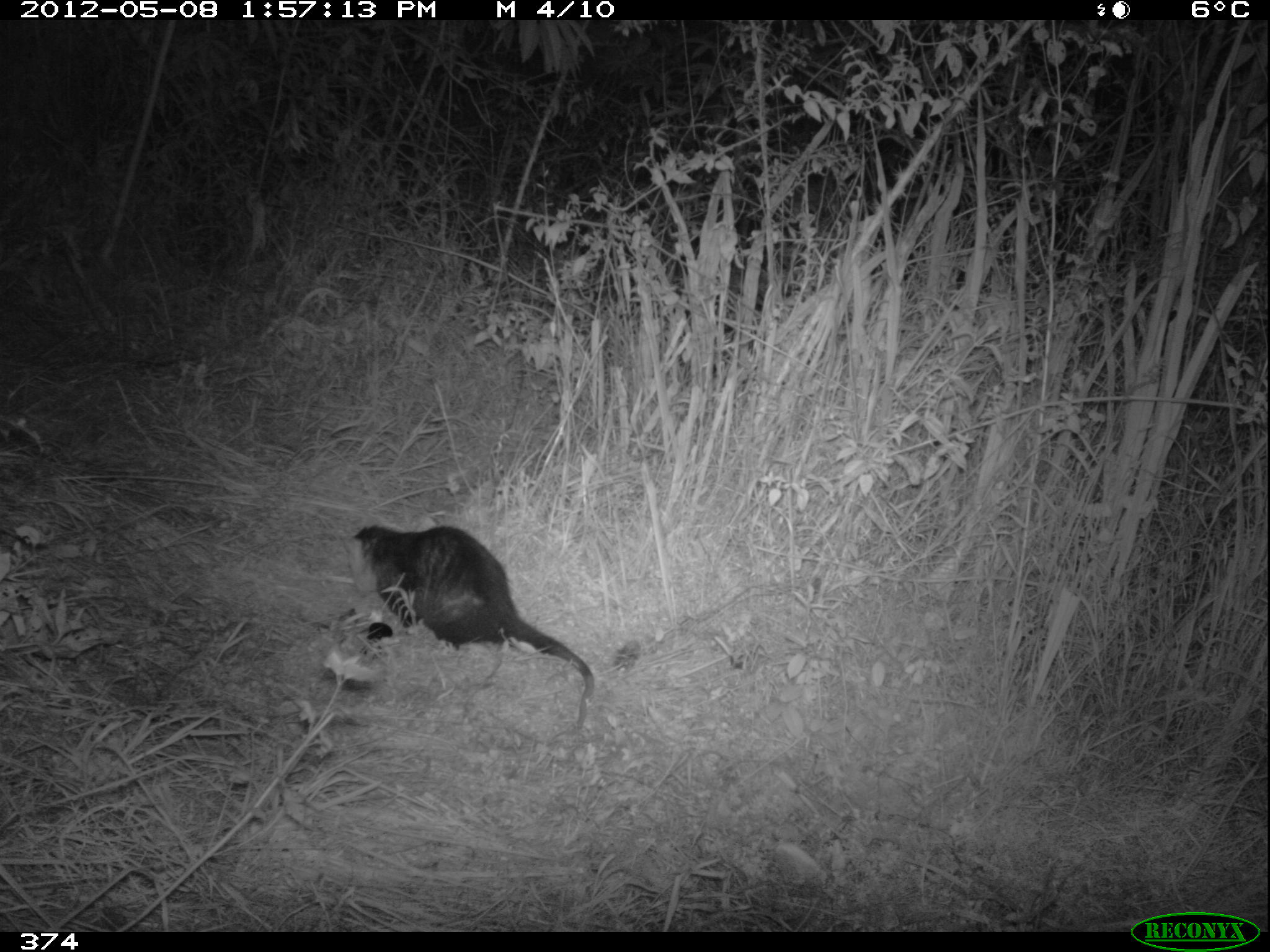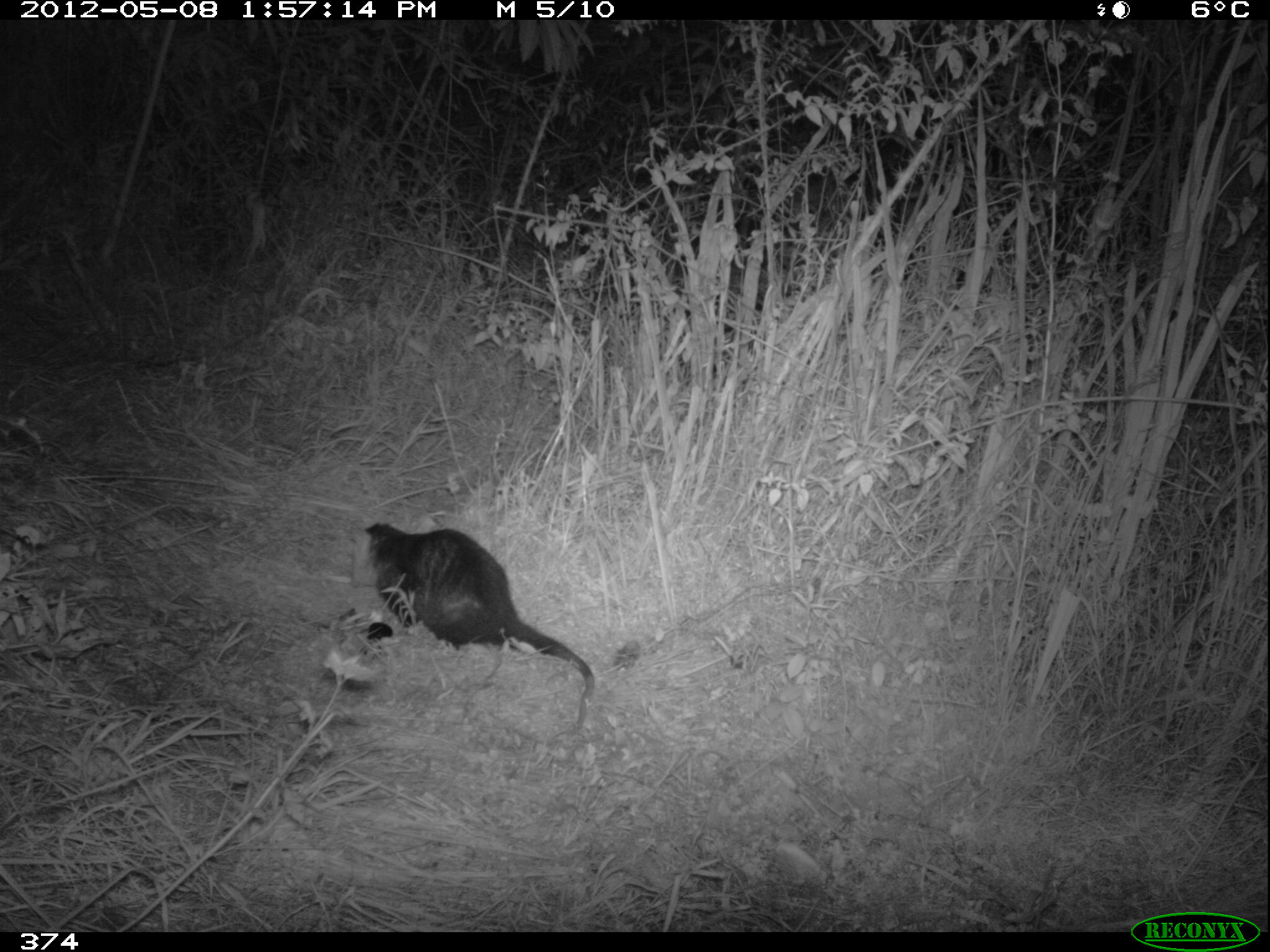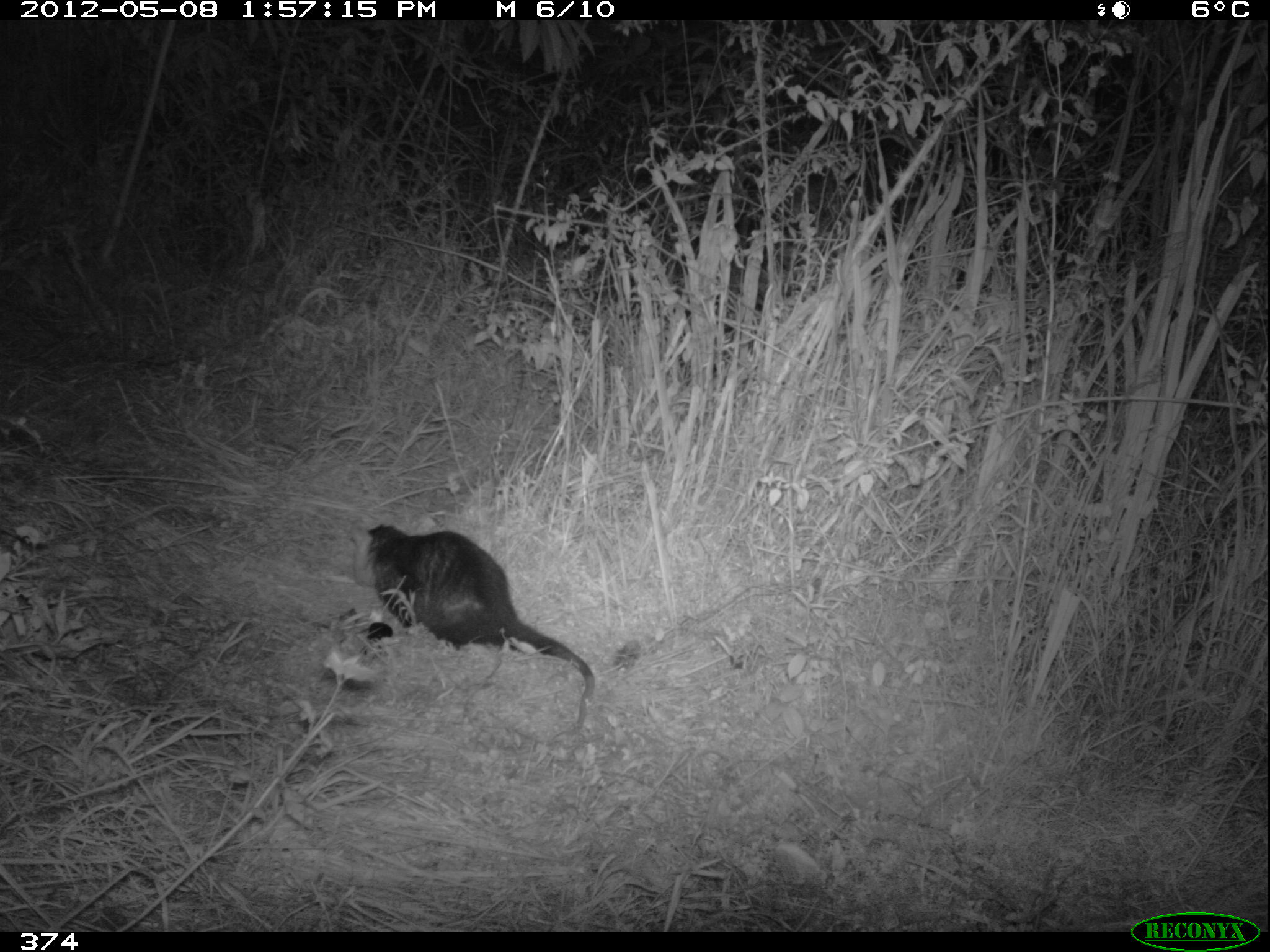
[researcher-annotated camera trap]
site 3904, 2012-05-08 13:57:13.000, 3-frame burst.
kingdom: Animalia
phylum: Chordata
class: Mammalia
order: Didelphimorphia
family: Didelphidae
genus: Didelphis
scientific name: Didelphis pernigra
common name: andean white-eared opossum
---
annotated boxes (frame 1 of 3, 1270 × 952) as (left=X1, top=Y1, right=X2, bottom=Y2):
didelphis pernigra: (left=344, top=516, right=595, bottom=737)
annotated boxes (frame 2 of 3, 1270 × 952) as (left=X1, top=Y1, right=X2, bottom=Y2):
didelphis pernigra: (left=350, top=516, right=600, bottom=742)